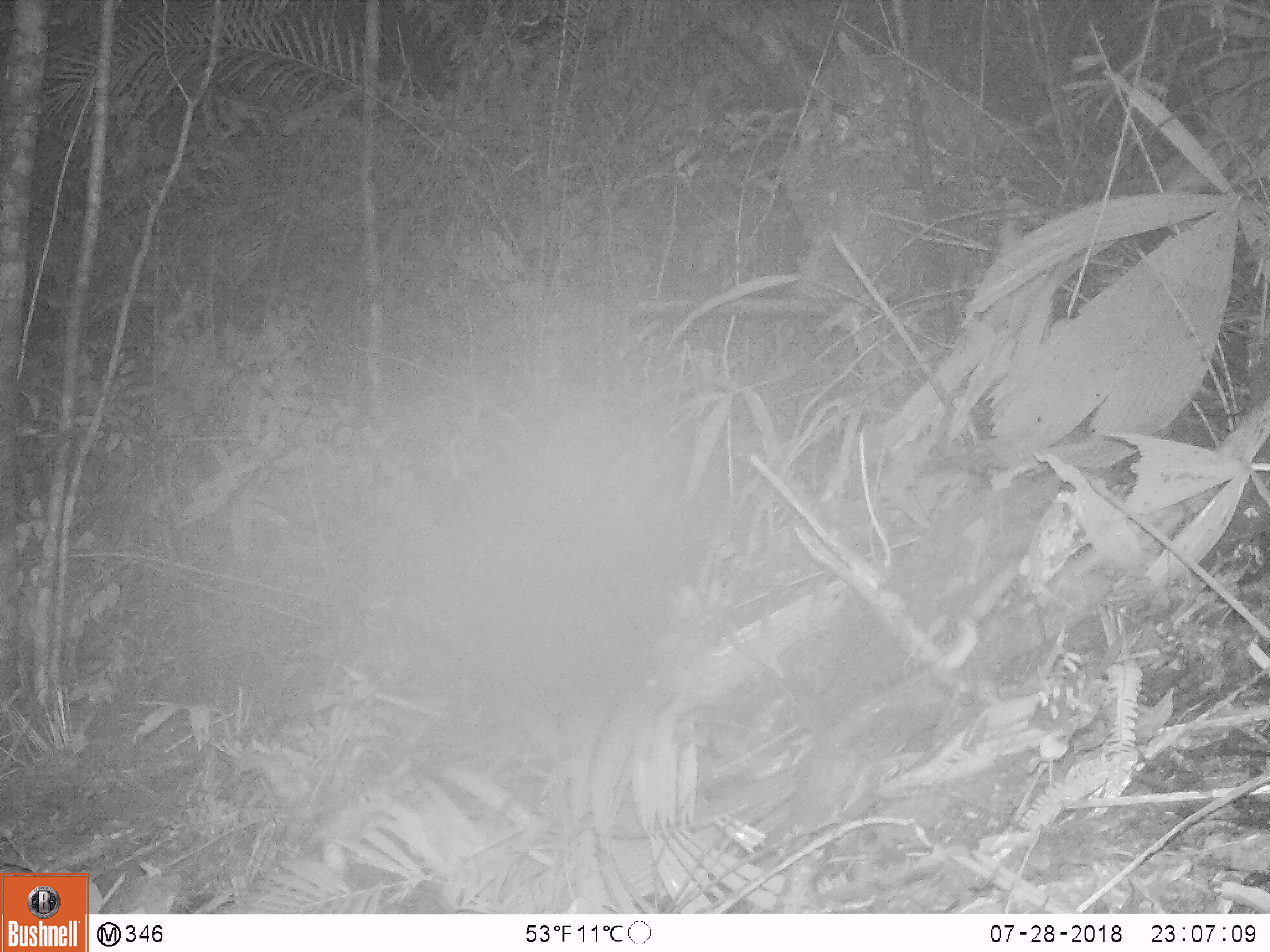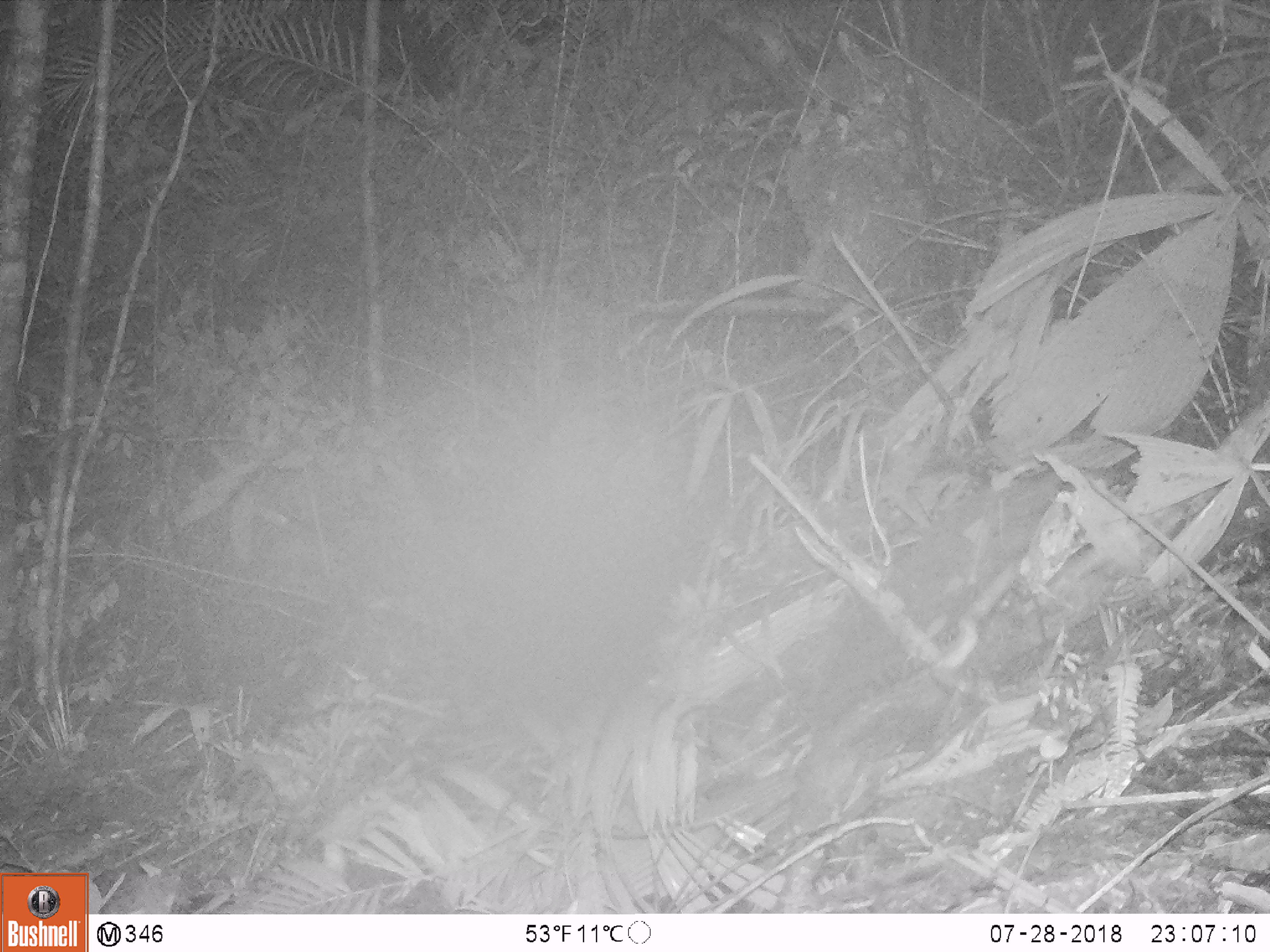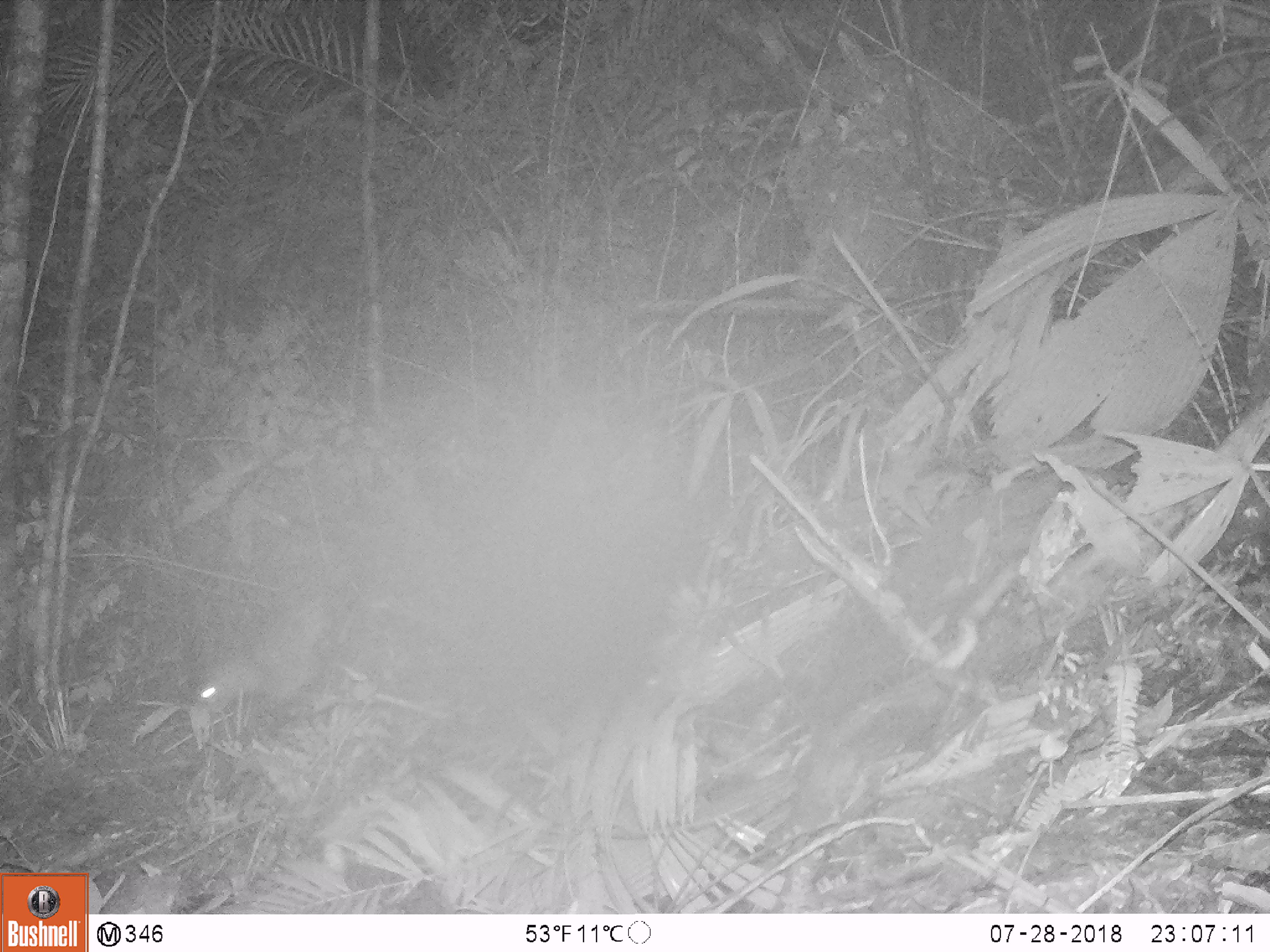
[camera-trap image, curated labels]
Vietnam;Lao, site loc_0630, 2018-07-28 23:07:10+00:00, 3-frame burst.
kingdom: Animalia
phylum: Chordata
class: Mammalia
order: Rodentia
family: Hystricidae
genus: Atherurus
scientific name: Atherurus macrourus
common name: asiatic brush-tailed porcupine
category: asiatic brush tailed porcupine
Asiatic brush tailed porcupine (asiatic brush-tailed porcupine) (Atherurus macrourus). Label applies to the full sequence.